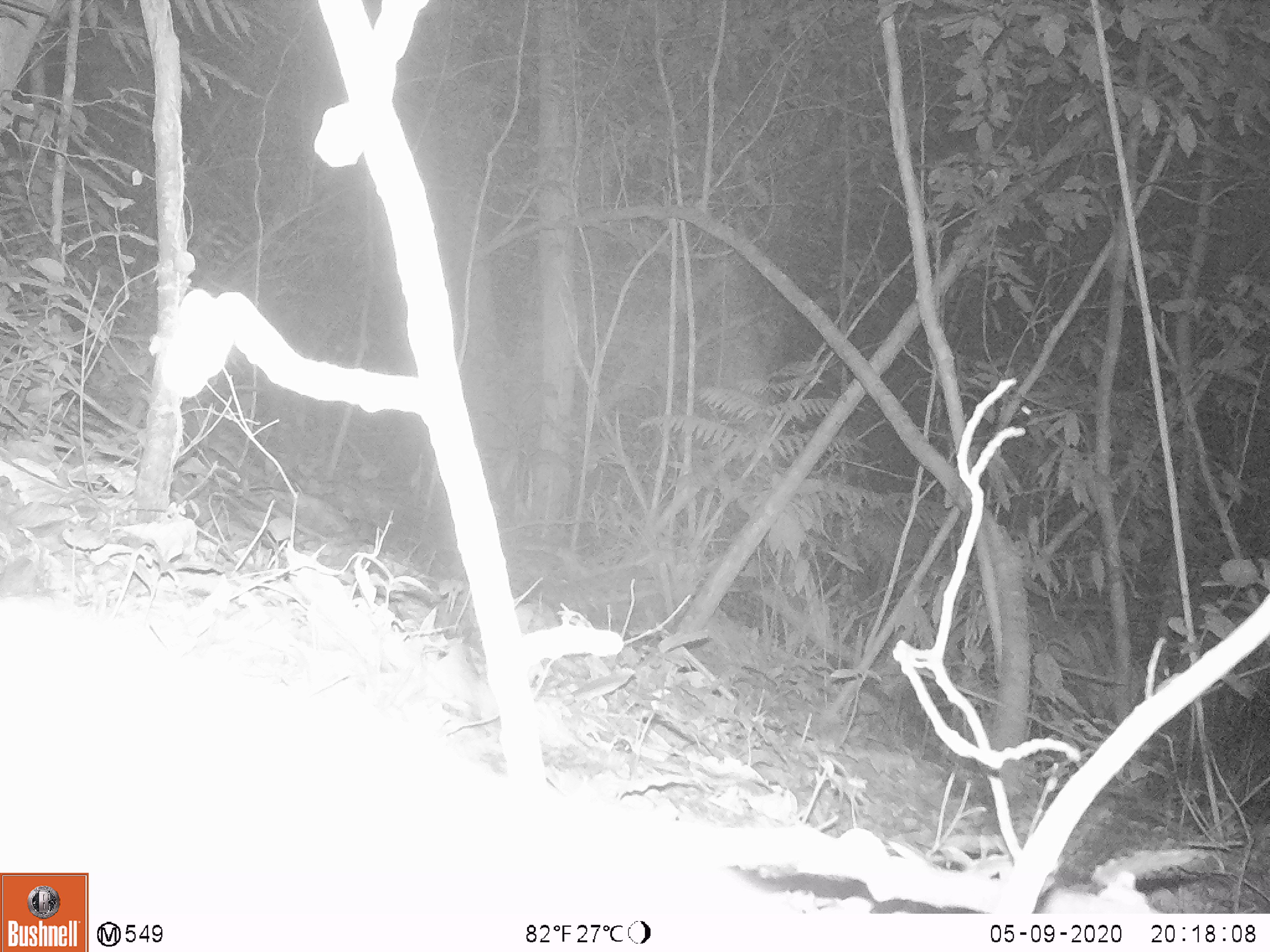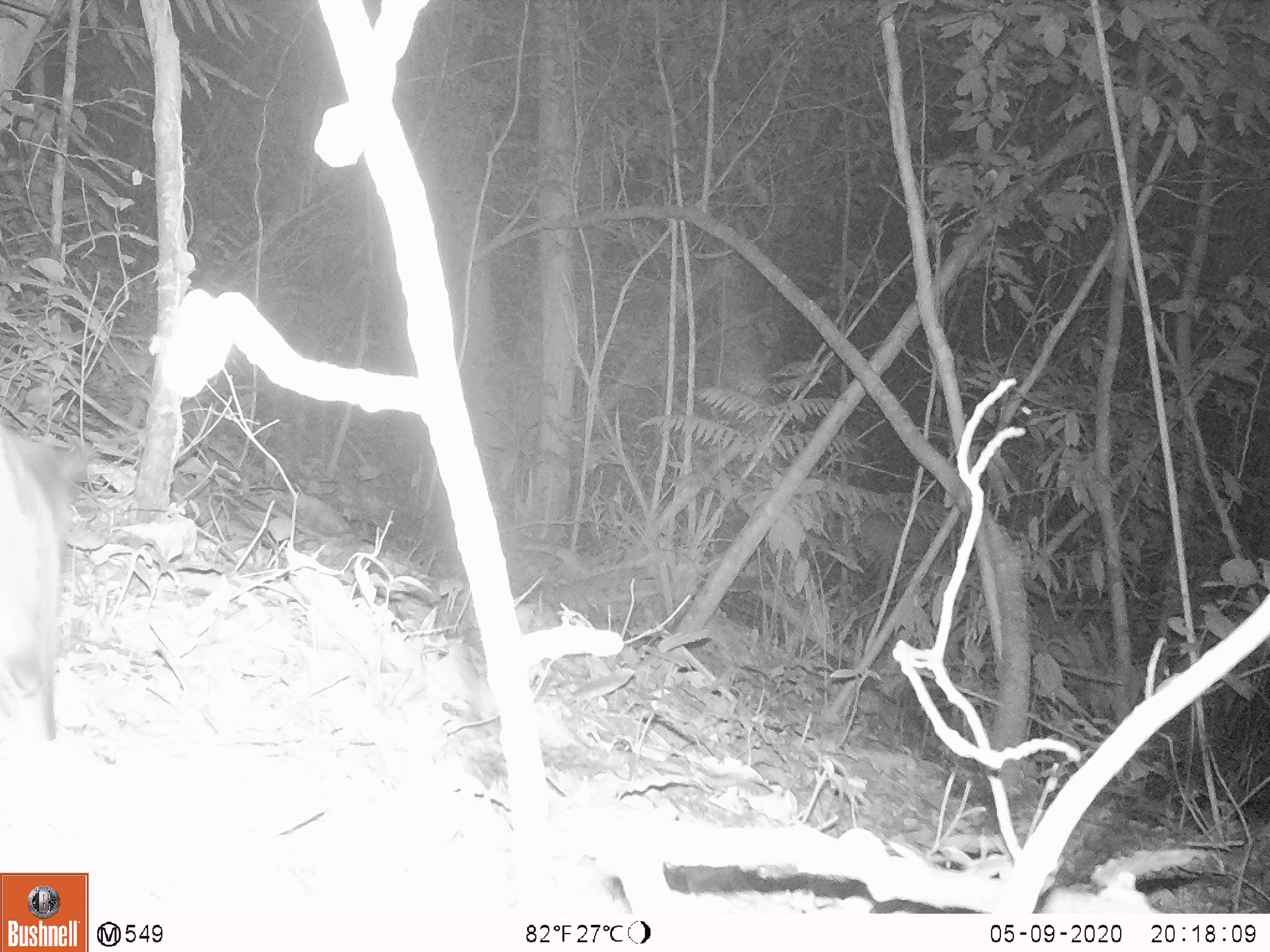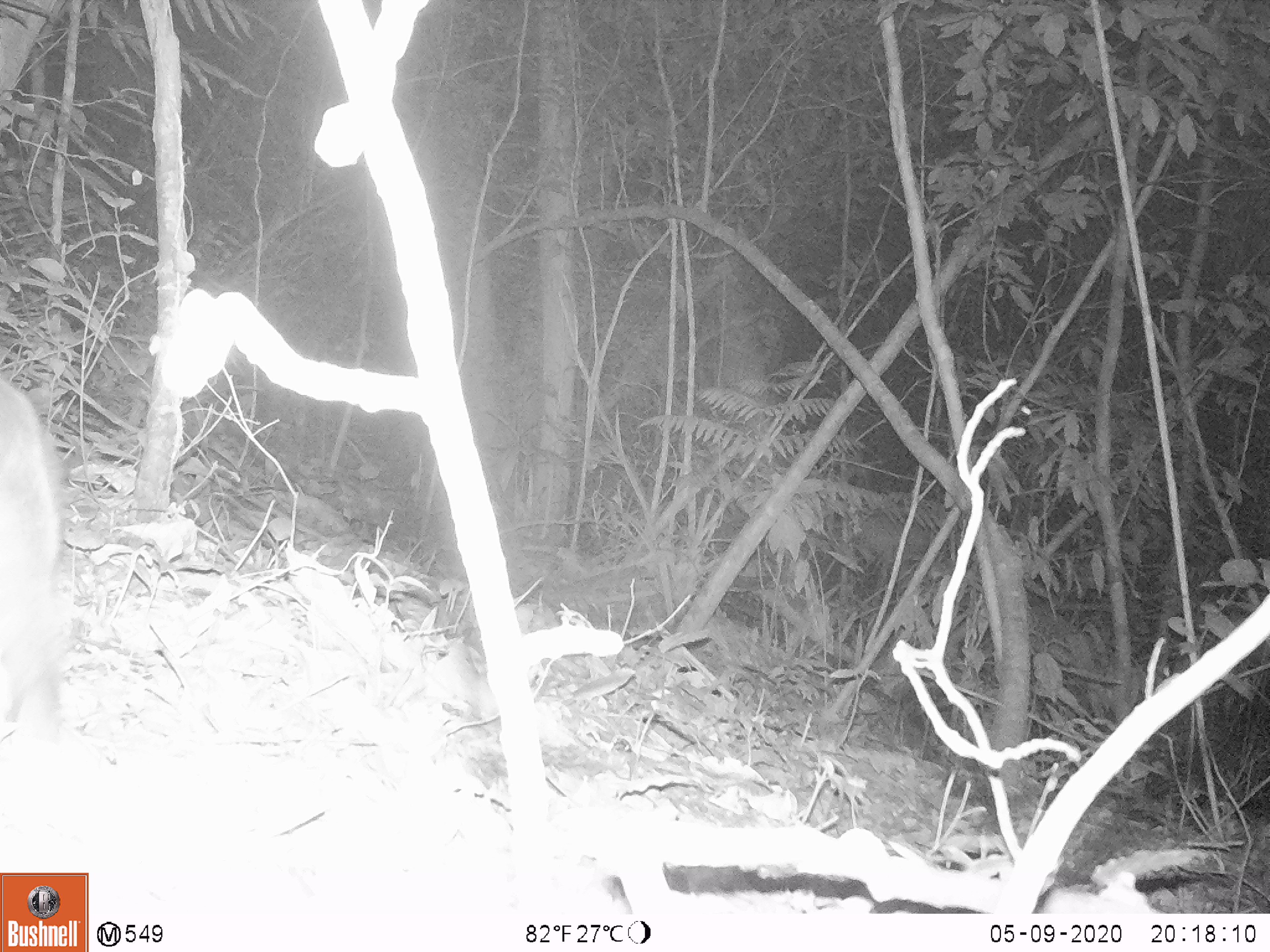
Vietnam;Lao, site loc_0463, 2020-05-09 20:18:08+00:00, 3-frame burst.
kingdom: Animalia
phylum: Chordata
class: Mammalia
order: Carnivora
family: Viverridae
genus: Paguma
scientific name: Paguma larvata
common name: masked palm civet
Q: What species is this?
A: Masked palm civet (Paguma larvata).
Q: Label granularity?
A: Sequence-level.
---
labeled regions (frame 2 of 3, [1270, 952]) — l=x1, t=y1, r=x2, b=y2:
masked palm civet: l=0, t=422, r=100, b=745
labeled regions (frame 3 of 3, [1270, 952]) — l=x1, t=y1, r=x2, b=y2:
masked palm civet: l=0, t=369, r=74, b=752